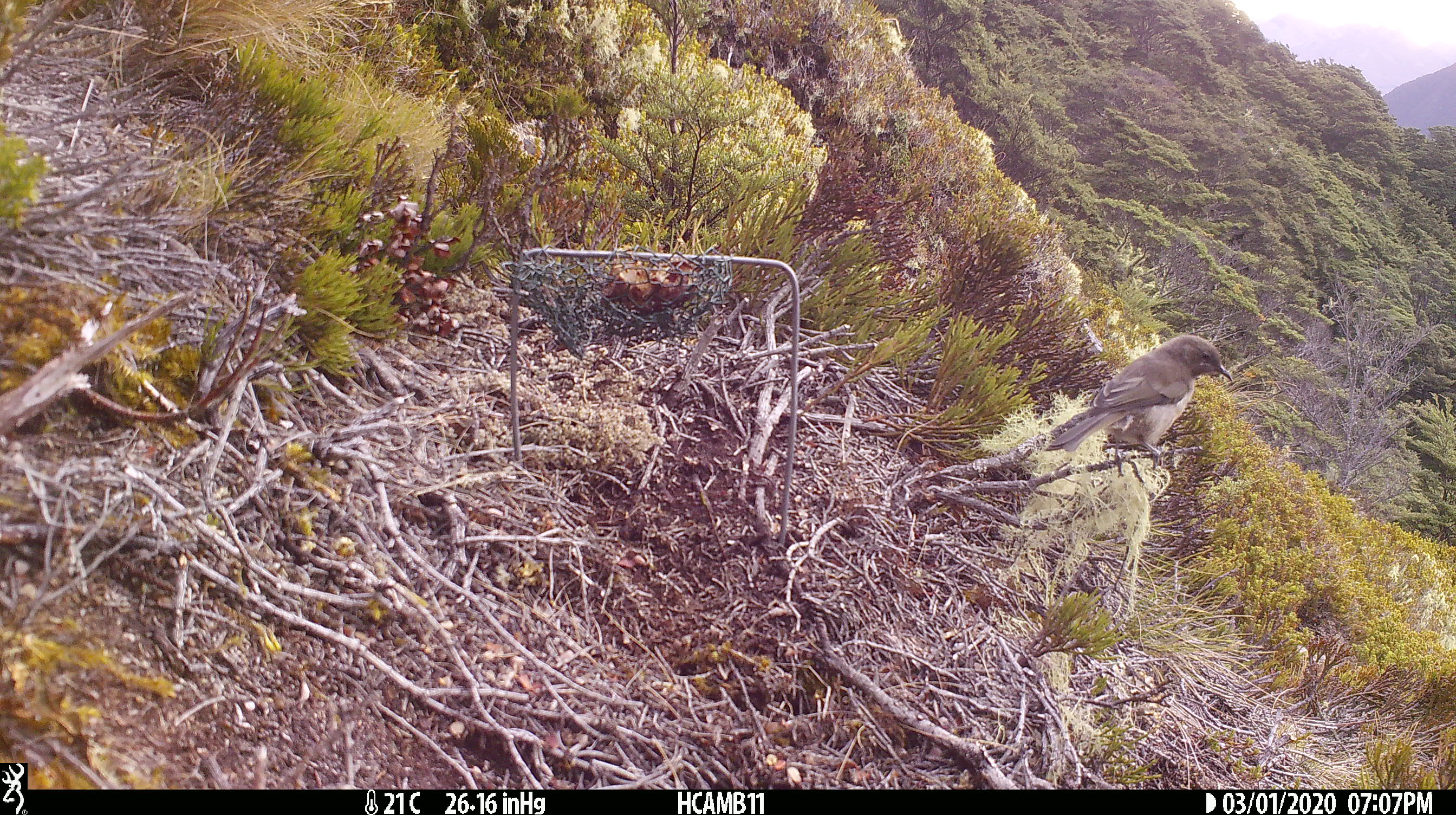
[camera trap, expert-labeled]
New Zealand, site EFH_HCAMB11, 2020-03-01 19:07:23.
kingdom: Animalia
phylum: Chordata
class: Aves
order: Passeriformes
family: Meliphagidae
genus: Anthornis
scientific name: Anthornis melanura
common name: new zealand bellbird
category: bellbird